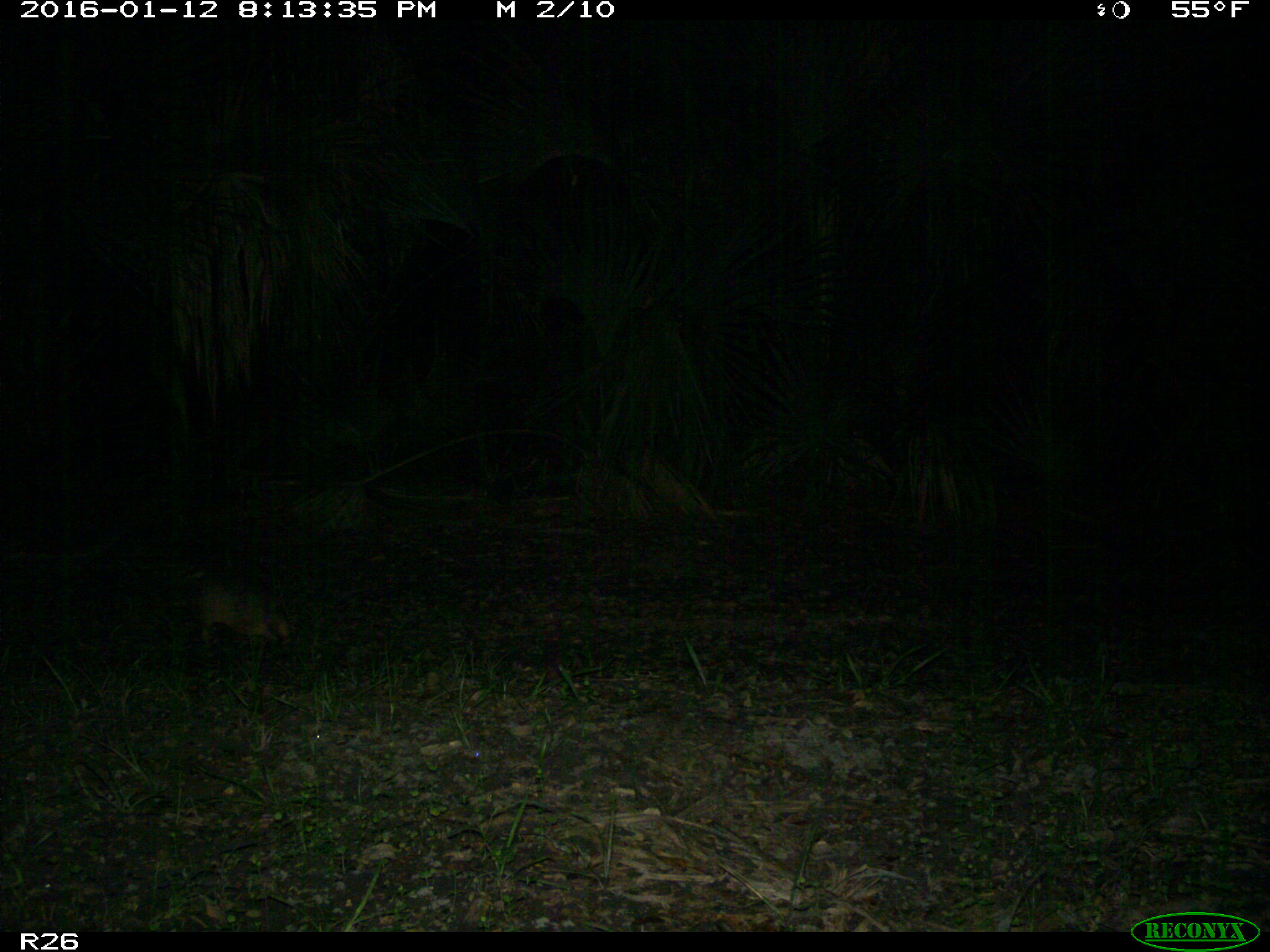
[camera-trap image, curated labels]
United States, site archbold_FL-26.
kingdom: Animalia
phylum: Chordata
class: Mammalia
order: Cingulata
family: Dasypodidae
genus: Dasypus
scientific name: Dasypus novemcinctus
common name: nine-banded armadillo